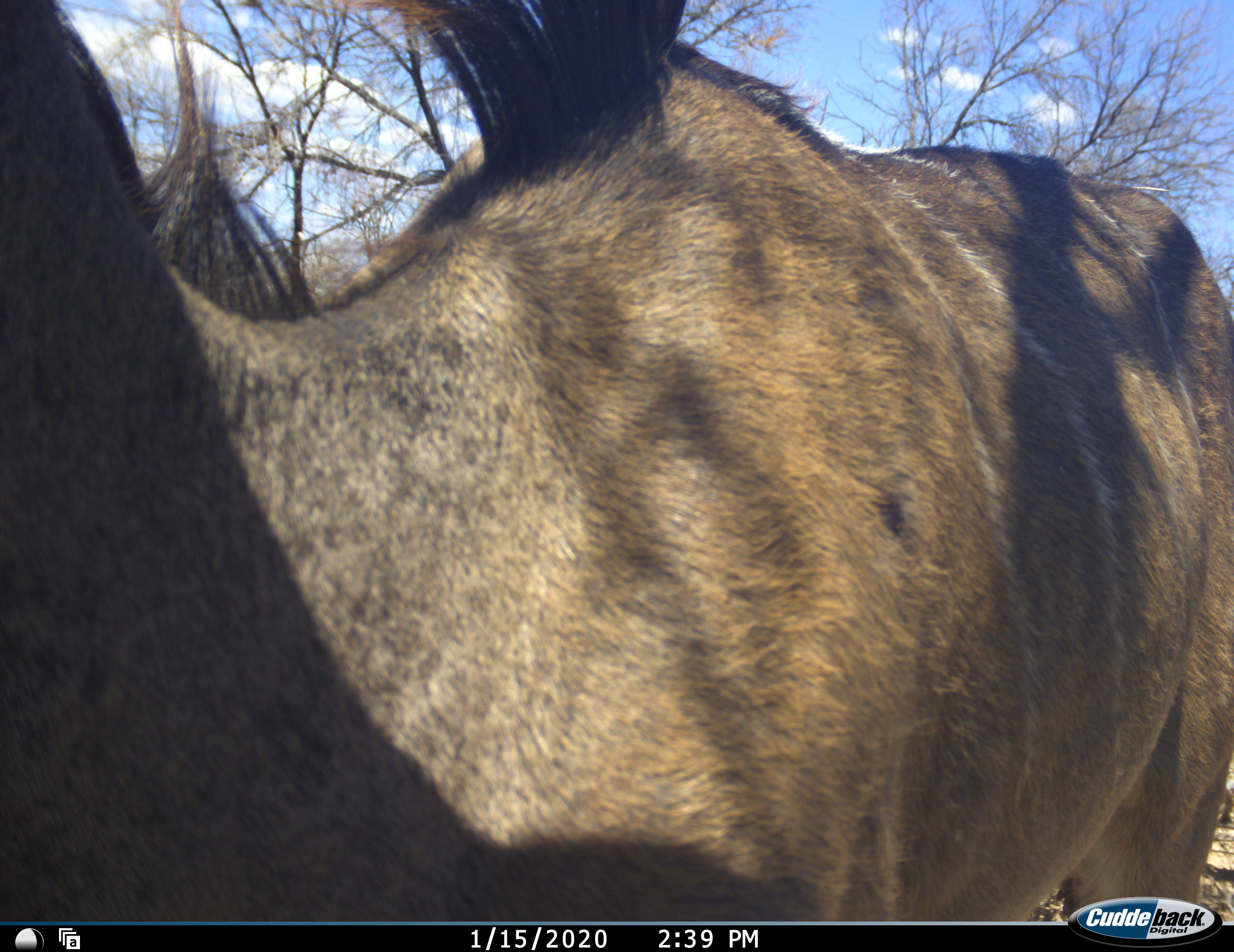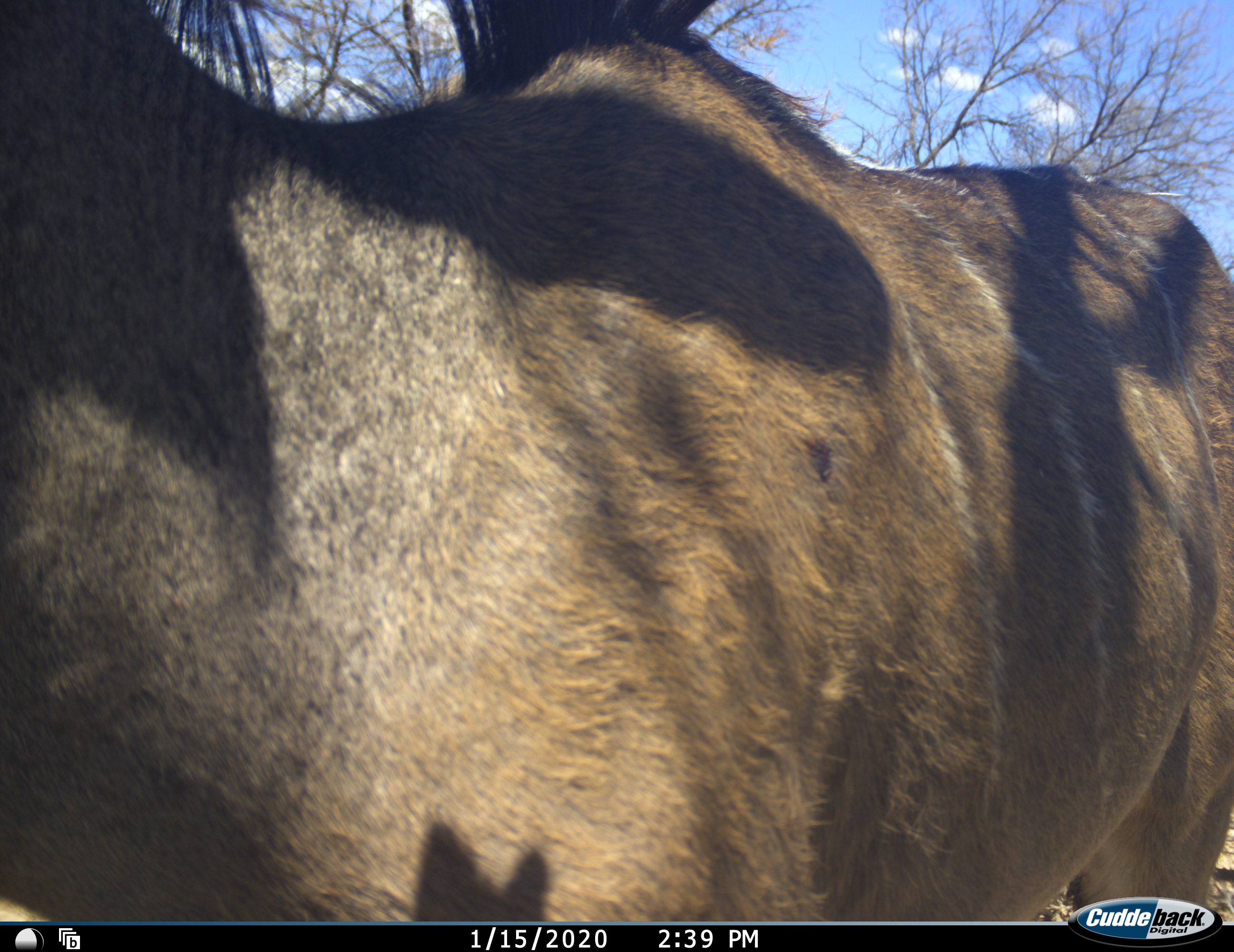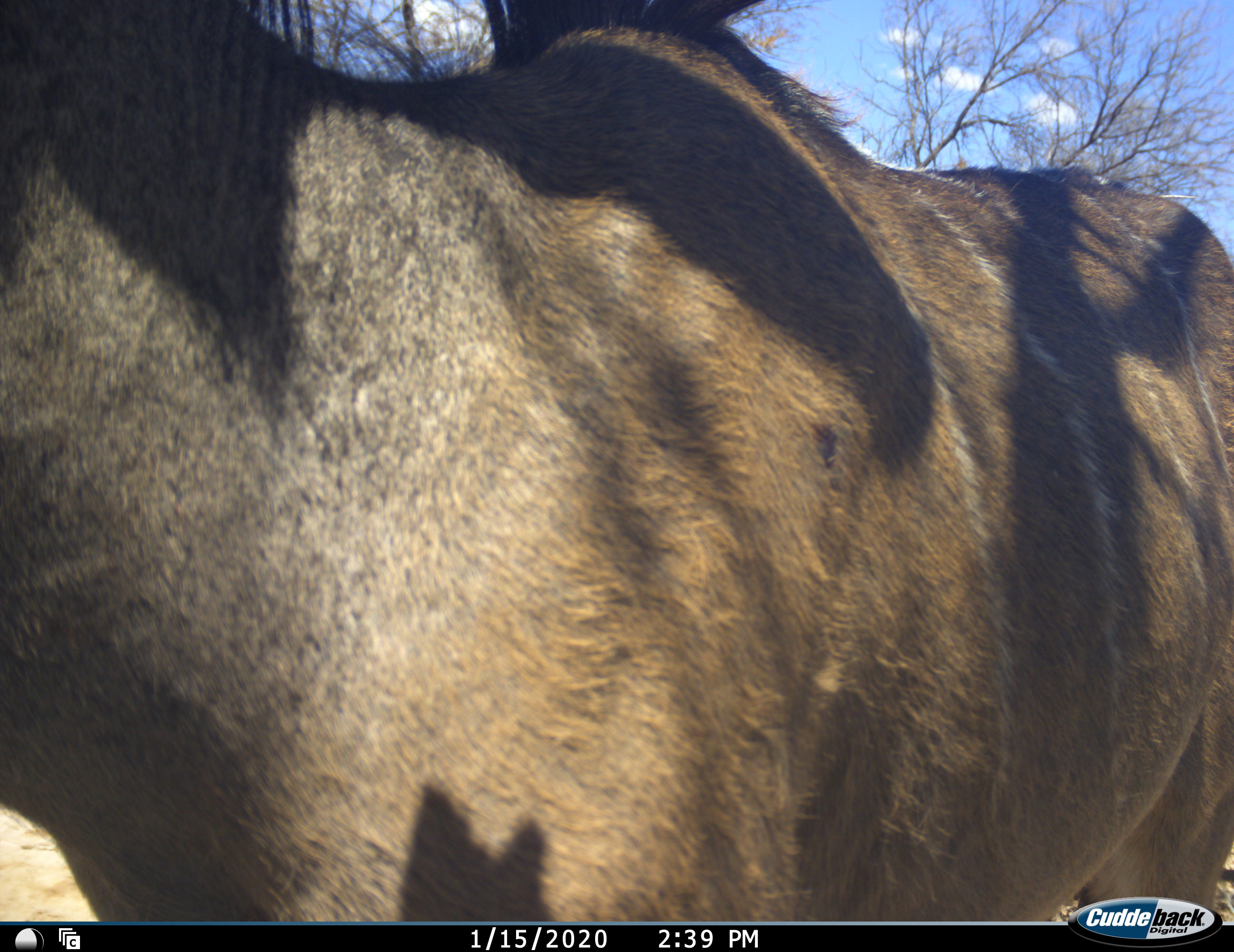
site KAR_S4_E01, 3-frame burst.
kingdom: Animalia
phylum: Chordata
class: Mammalia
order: Artiodactyla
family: Bovidae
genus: Tragelaphus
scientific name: Tragelaphus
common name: kudu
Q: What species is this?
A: Kudu (Tragelaphus).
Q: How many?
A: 1.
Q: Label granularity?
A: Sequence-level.